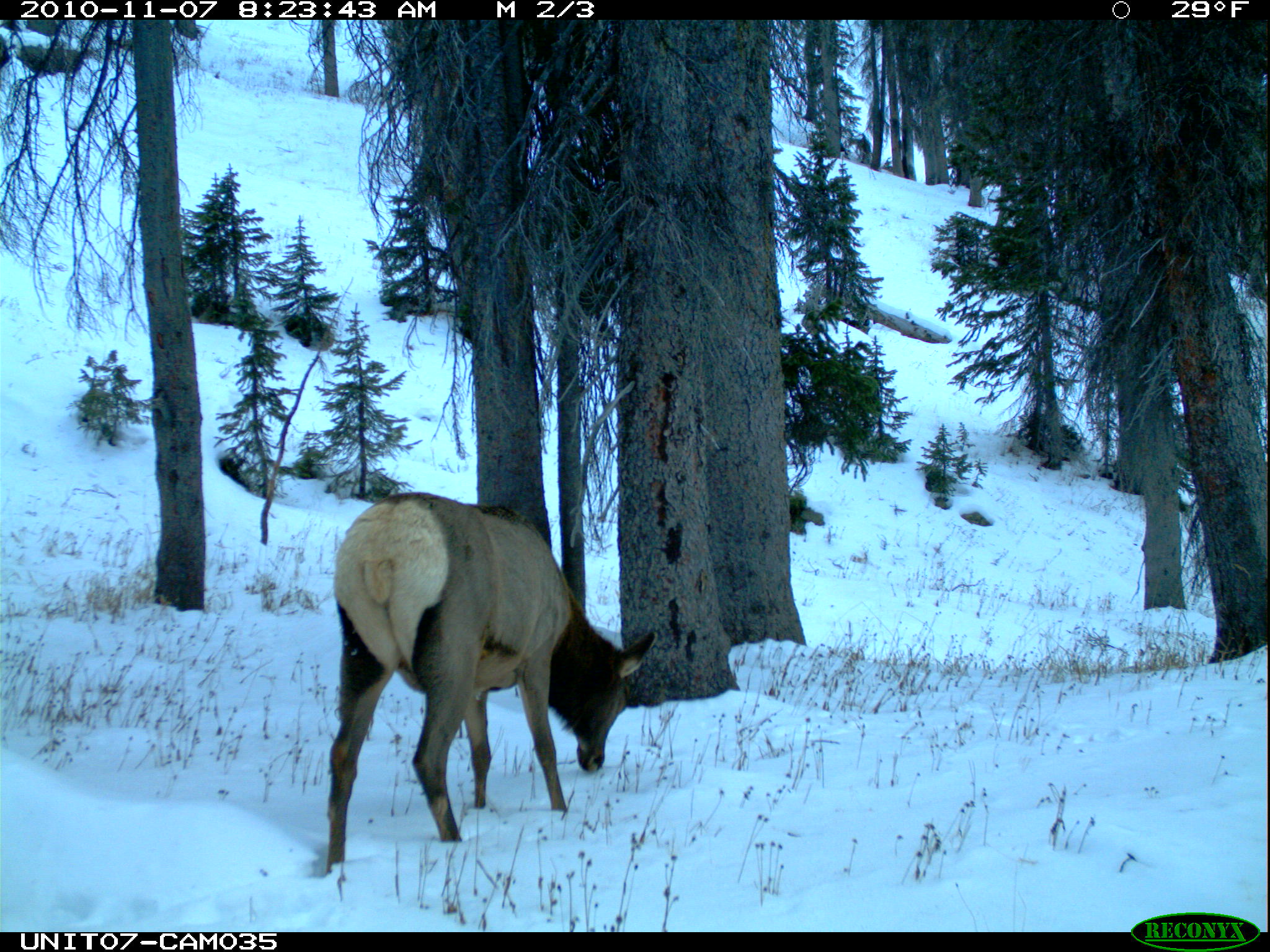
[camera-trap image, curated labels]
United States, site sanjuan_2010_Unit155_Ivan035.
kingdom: Animalia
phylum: Chordata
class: Mammalia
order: Artiodactyla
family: Cervidae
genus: Cervus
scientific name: Cervus elaphus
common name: red deer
Cervus elaphus (red deer).